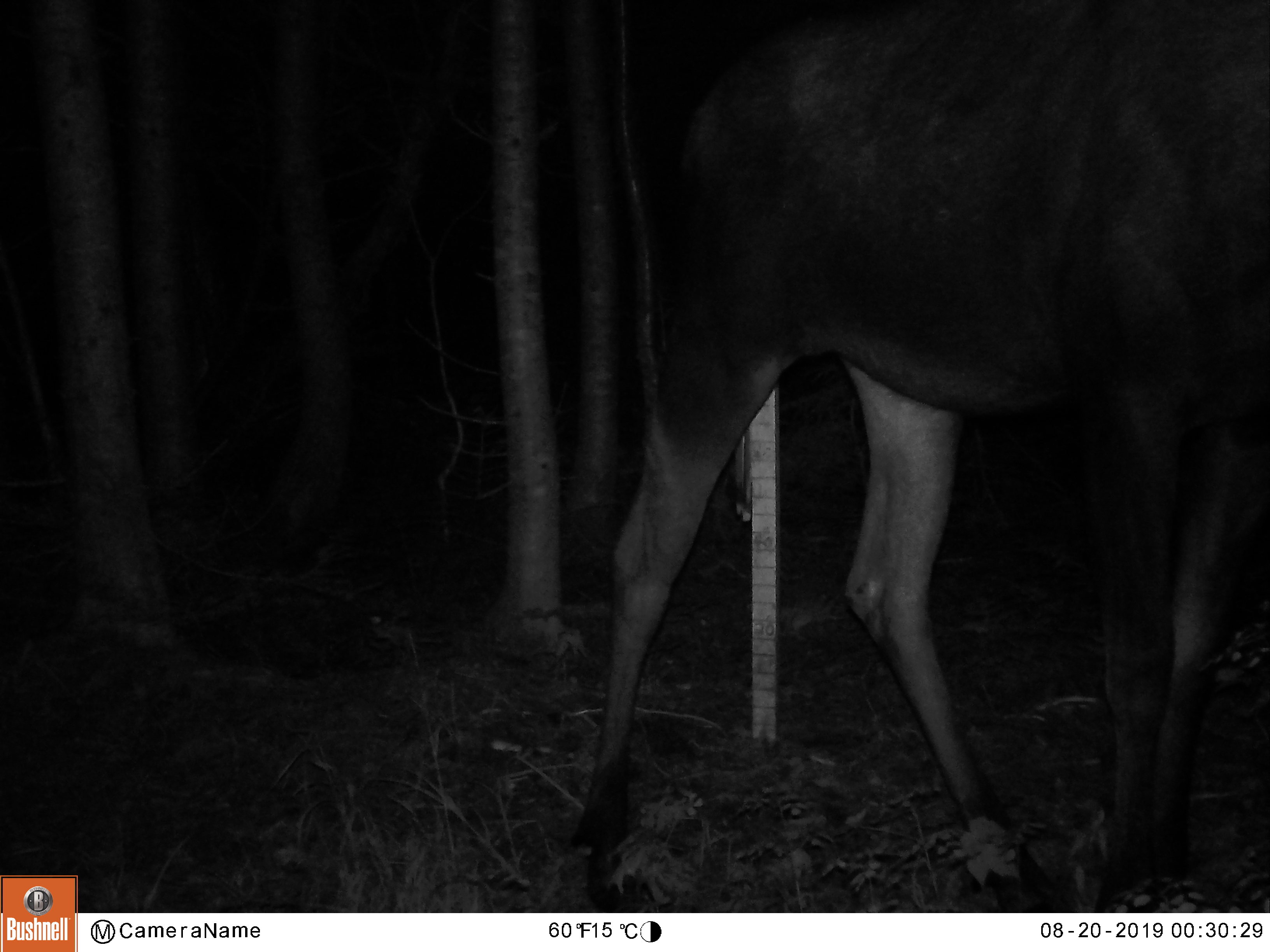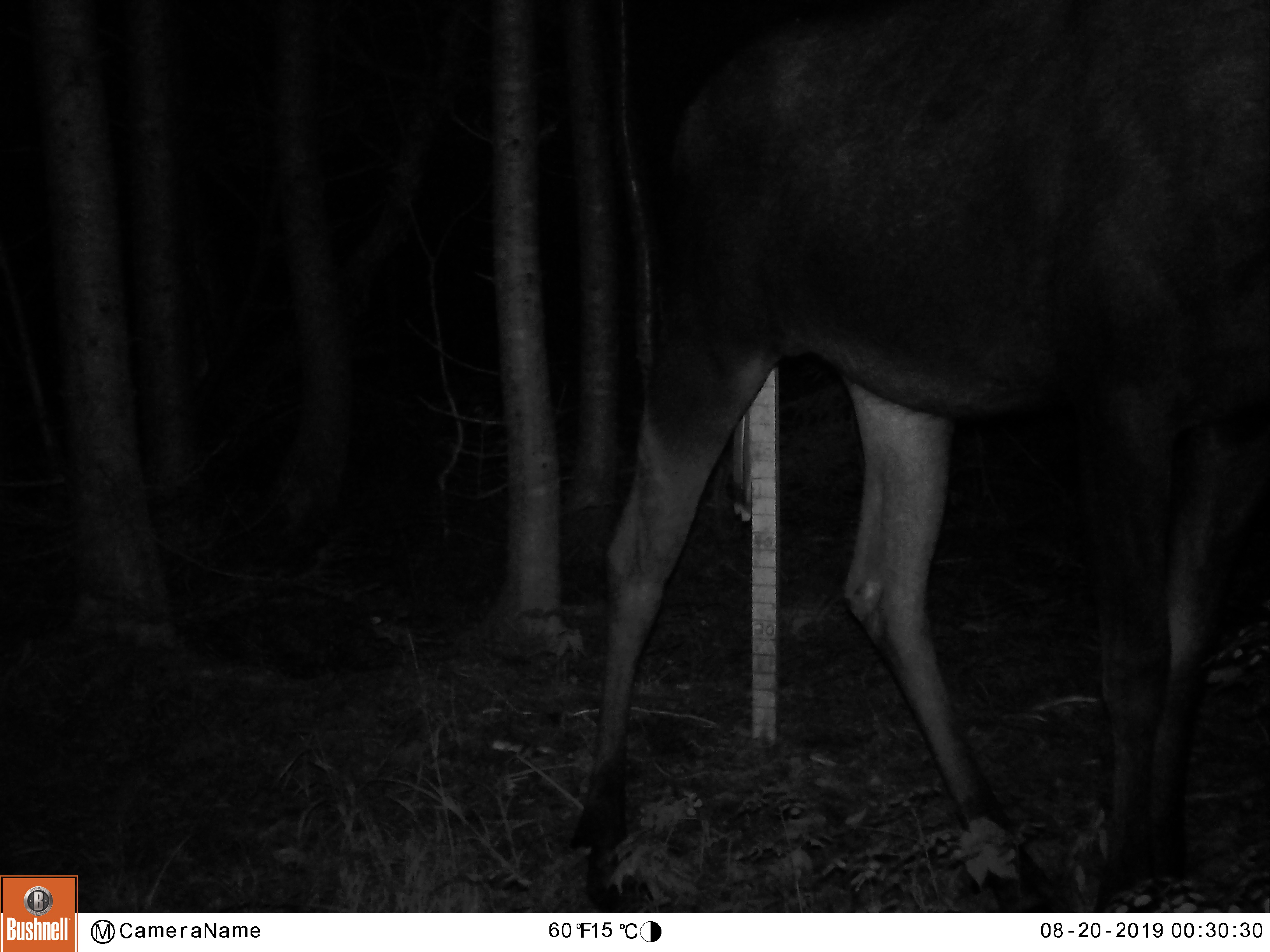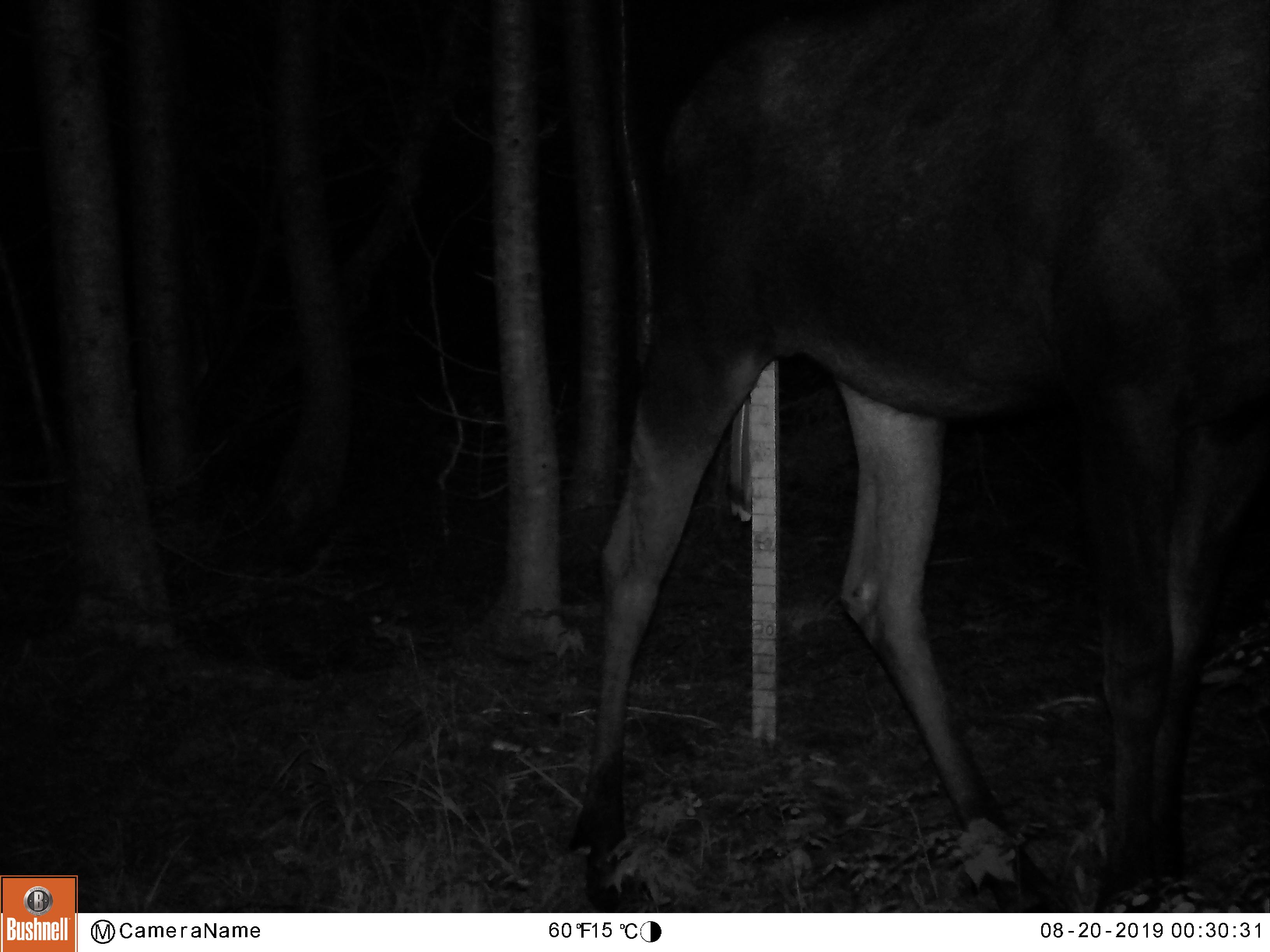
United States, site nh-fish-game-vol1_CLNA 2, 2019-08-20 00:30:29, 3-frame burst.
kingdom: Animalia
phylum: Chordata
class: Mammalia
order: Artiodactyla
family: Cervidae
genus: Alces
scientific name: Alces alces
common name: moose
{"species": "moose (Alces alces)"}